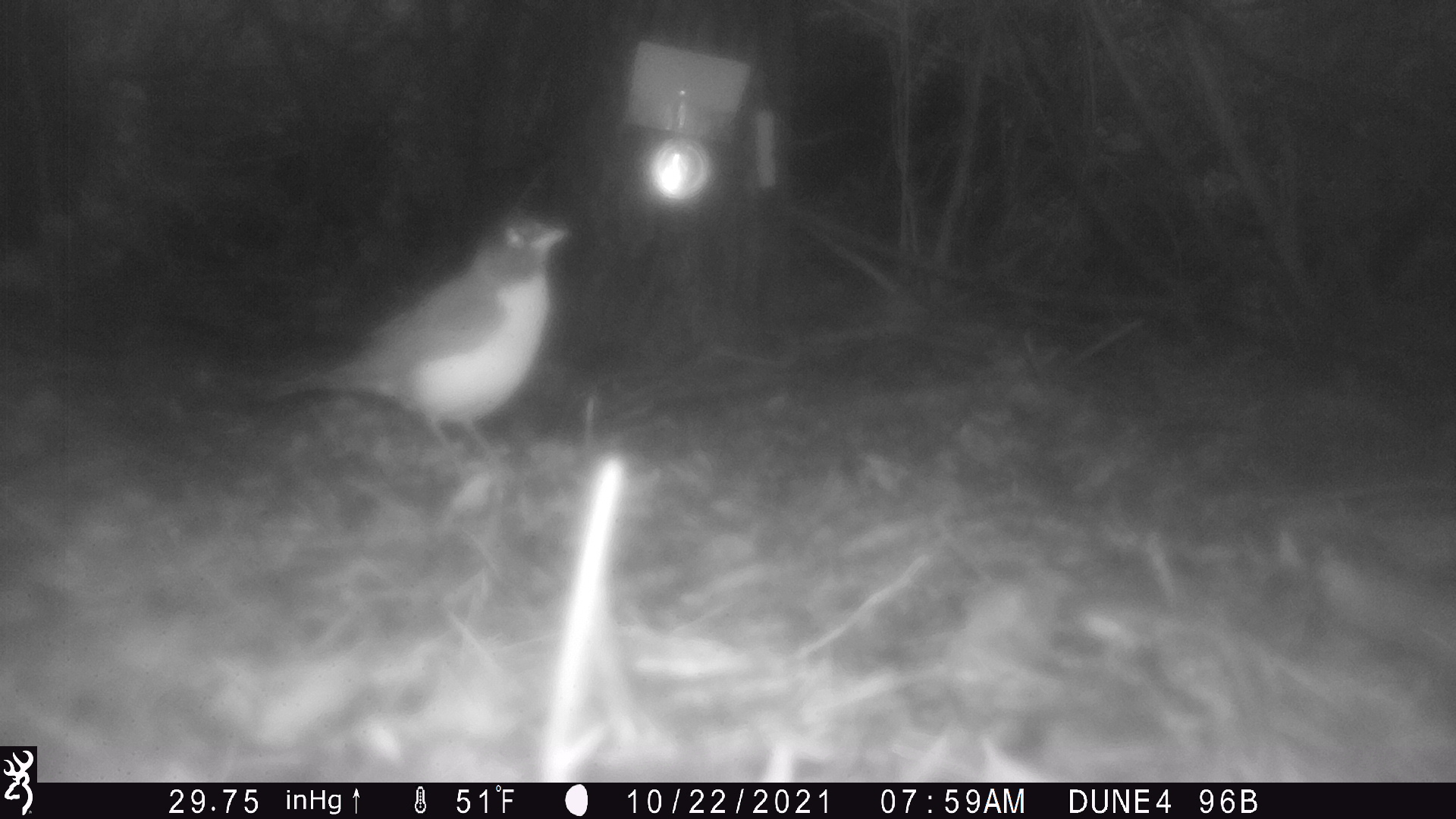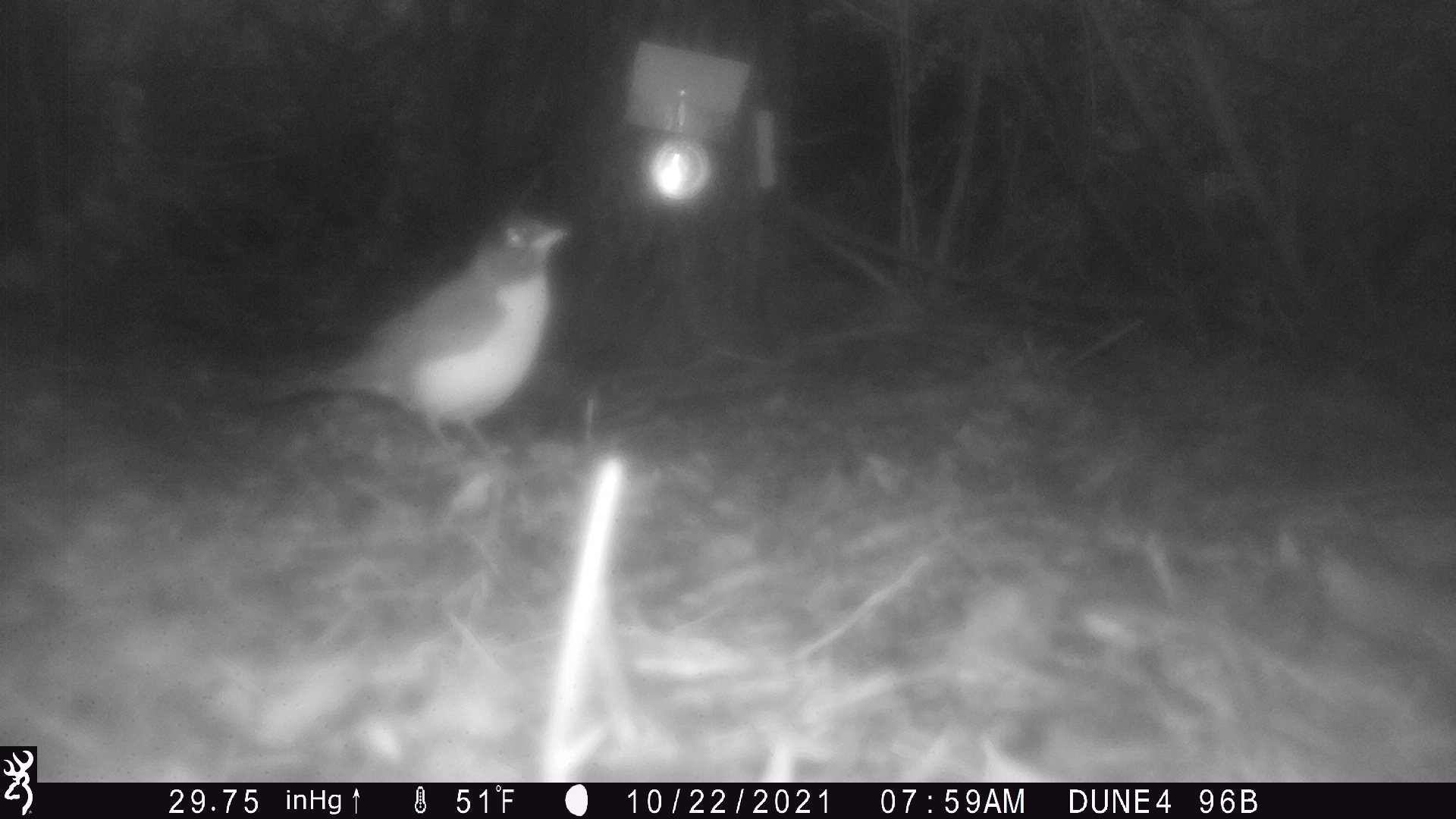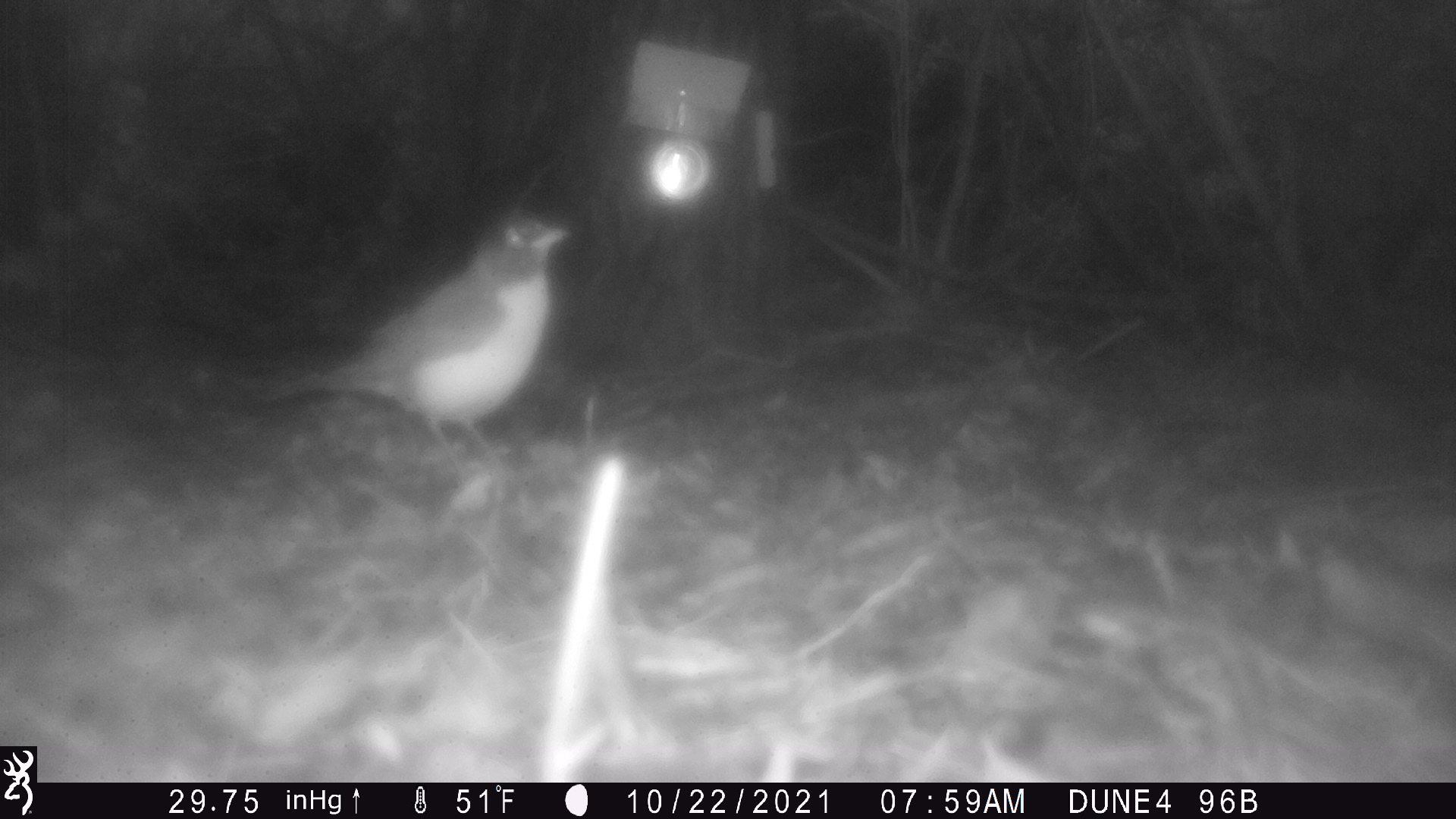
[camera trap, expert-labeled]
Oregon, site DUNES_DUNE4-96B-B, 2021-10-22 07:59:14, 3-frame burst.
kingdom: Animalia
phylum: Chordata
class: Aves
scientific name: Aves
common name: bird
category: other bird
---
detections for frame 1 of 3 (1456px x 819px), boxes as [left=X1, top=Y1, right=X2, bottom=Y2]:
other bird: [left=216, top=163, right=585, bottom=463]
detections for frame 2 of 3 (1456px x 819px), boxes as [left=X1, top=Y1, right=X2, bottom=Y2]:
other bird: [left=237, top=180, right=598, bottom=489]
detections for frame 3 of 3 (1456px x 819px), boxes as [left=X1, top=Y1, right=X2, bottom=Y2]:
other bird: [left=245, top=190, right=576, bottom=476]